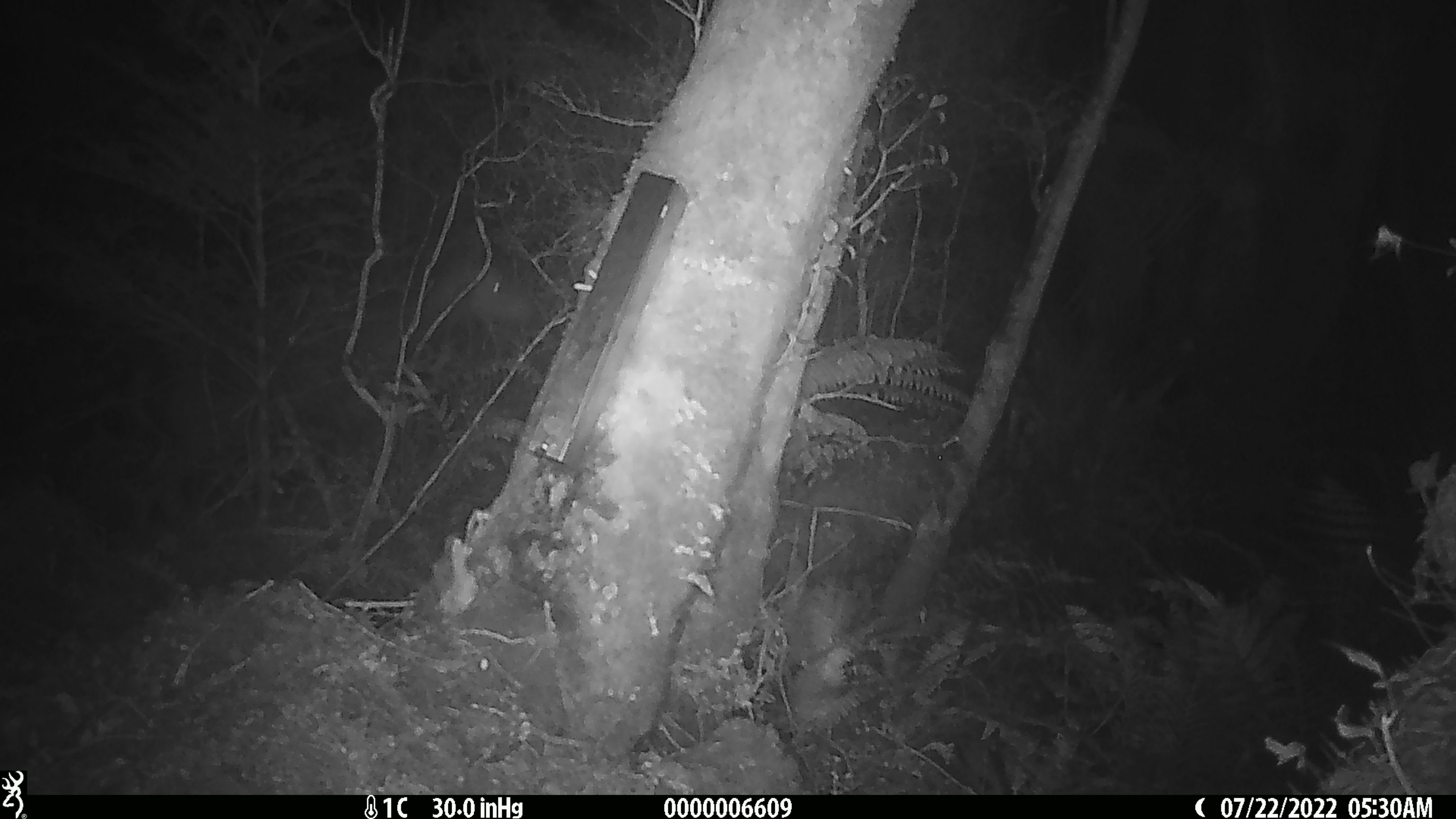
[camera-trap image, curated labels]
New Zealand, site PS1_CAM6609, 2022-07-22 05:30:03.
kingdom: Animalia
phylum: Chordata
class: Mammalia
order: Artiodactyla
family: Cervidae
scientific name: Cervidae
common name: deer